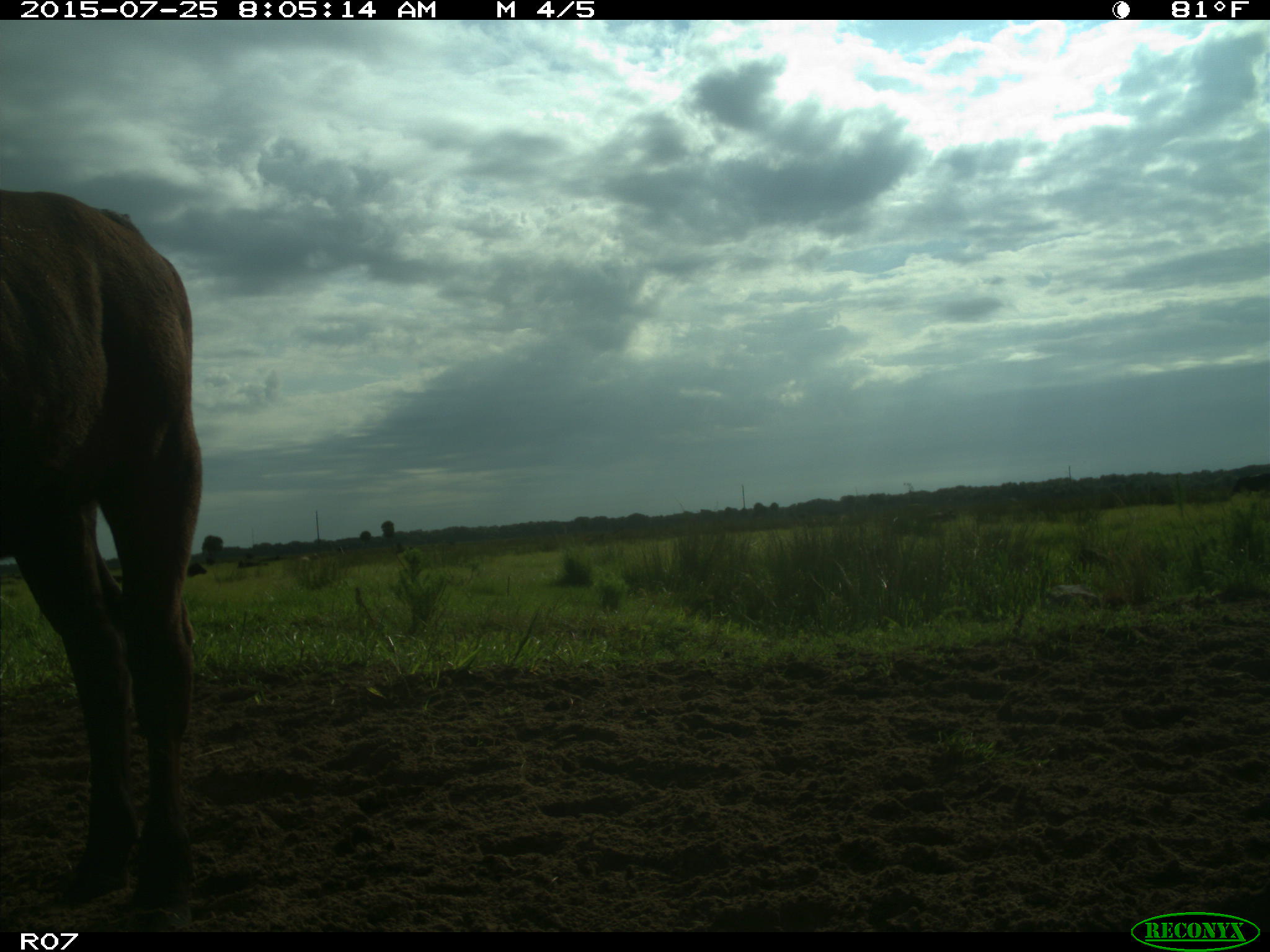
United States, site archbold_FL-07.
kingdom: Animalia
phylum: Chordata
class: Mammalia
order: Artiodactyla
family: Bovidae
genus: Bos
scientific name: Bos taurus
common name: domestic cow